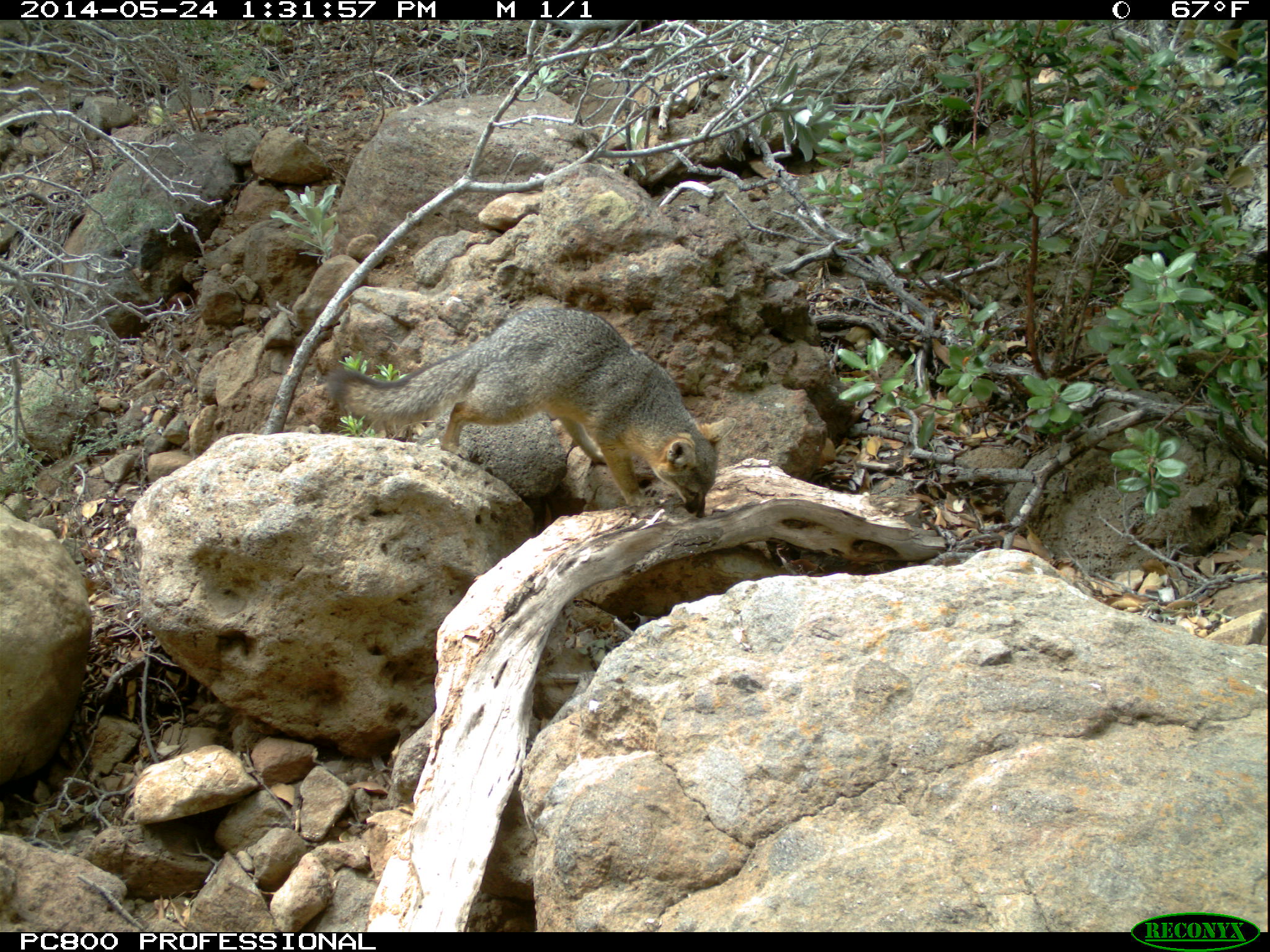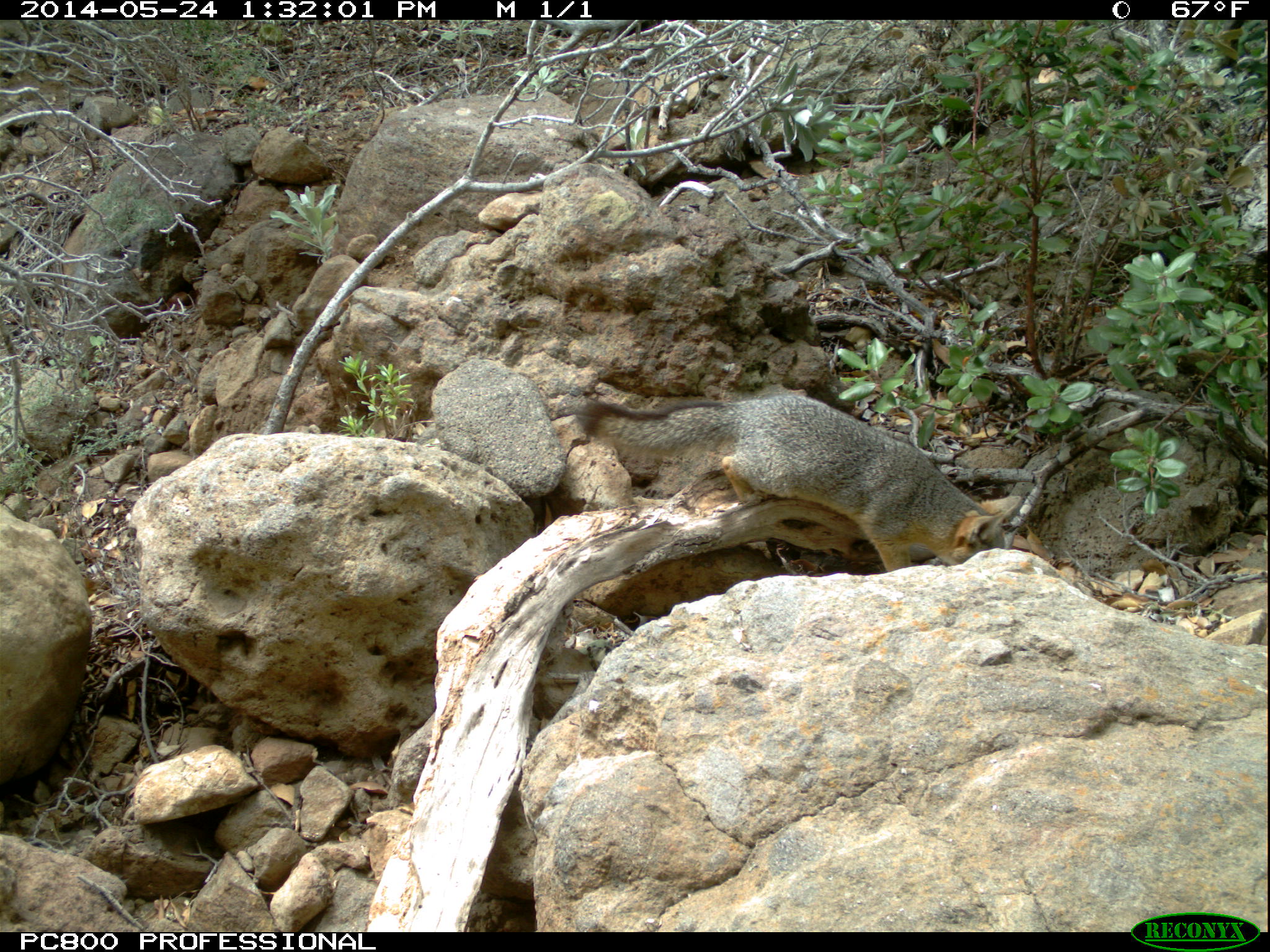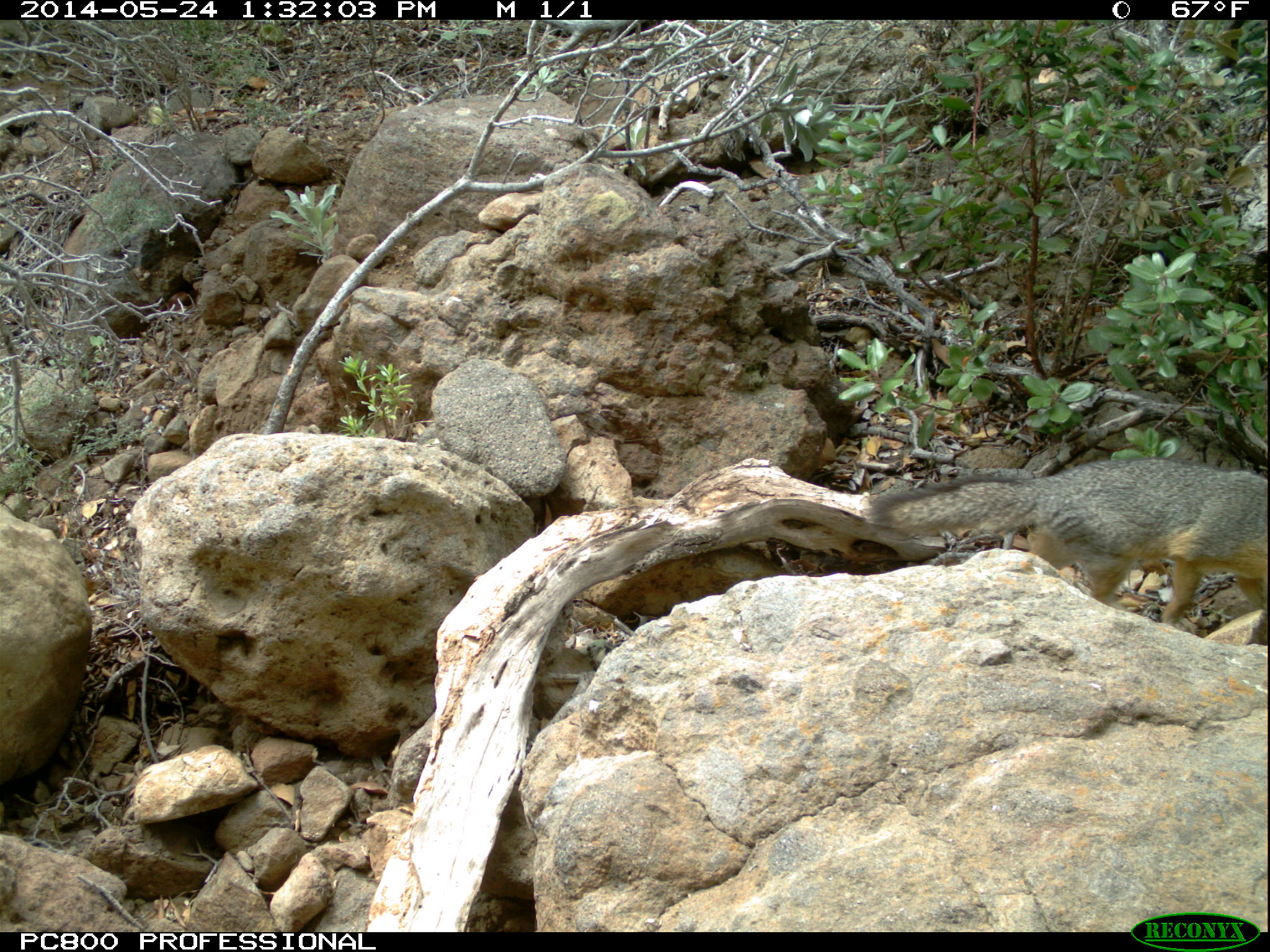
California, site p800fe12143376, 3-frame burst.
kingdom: Animalia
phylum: Chordata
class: Mammalia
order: Carnivora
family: Canidae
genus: Urocyon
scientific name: Urocyon littoralis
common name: island fox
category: fox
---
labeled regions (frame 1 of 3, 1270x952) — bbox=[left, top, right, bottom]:
fox: bbox=[326, 307, 737, 518]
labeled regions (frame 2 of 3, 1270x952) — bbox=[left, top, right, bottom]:
fox: bbox=[577, 392, 1022, 571]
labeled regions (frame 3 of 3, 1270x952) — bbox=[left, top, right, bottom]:
fox: bbox=[864, 456, 1268, 624]